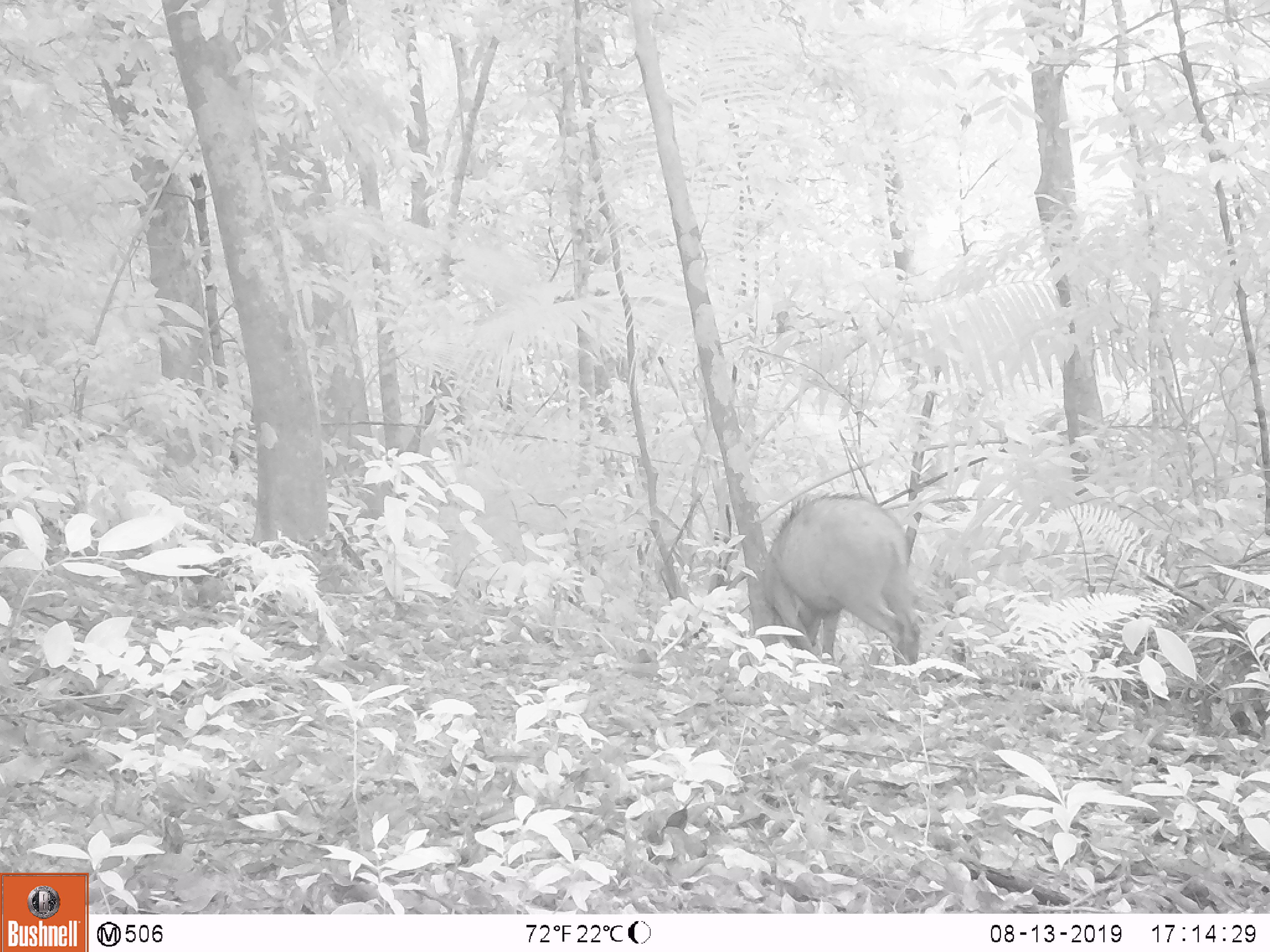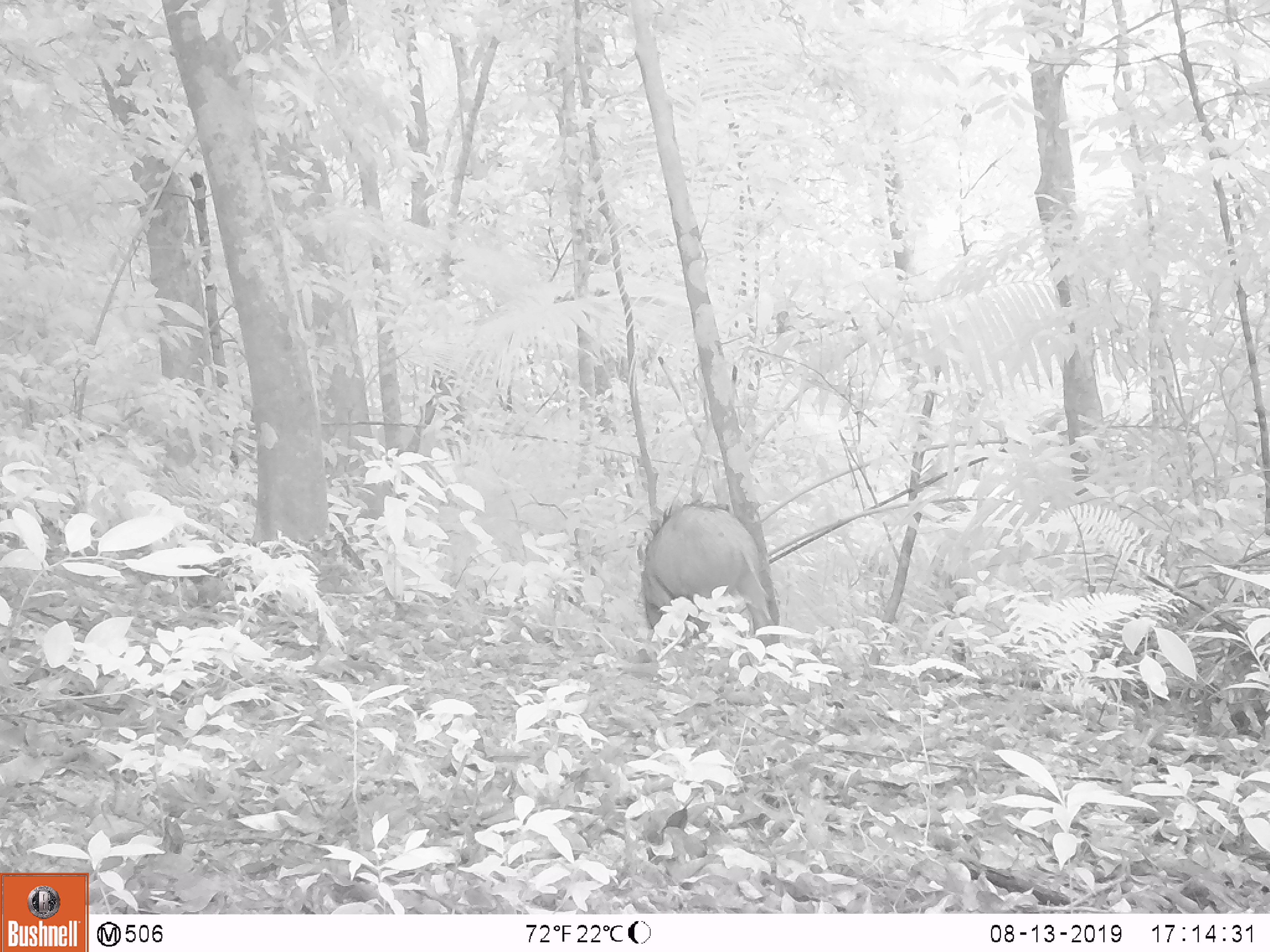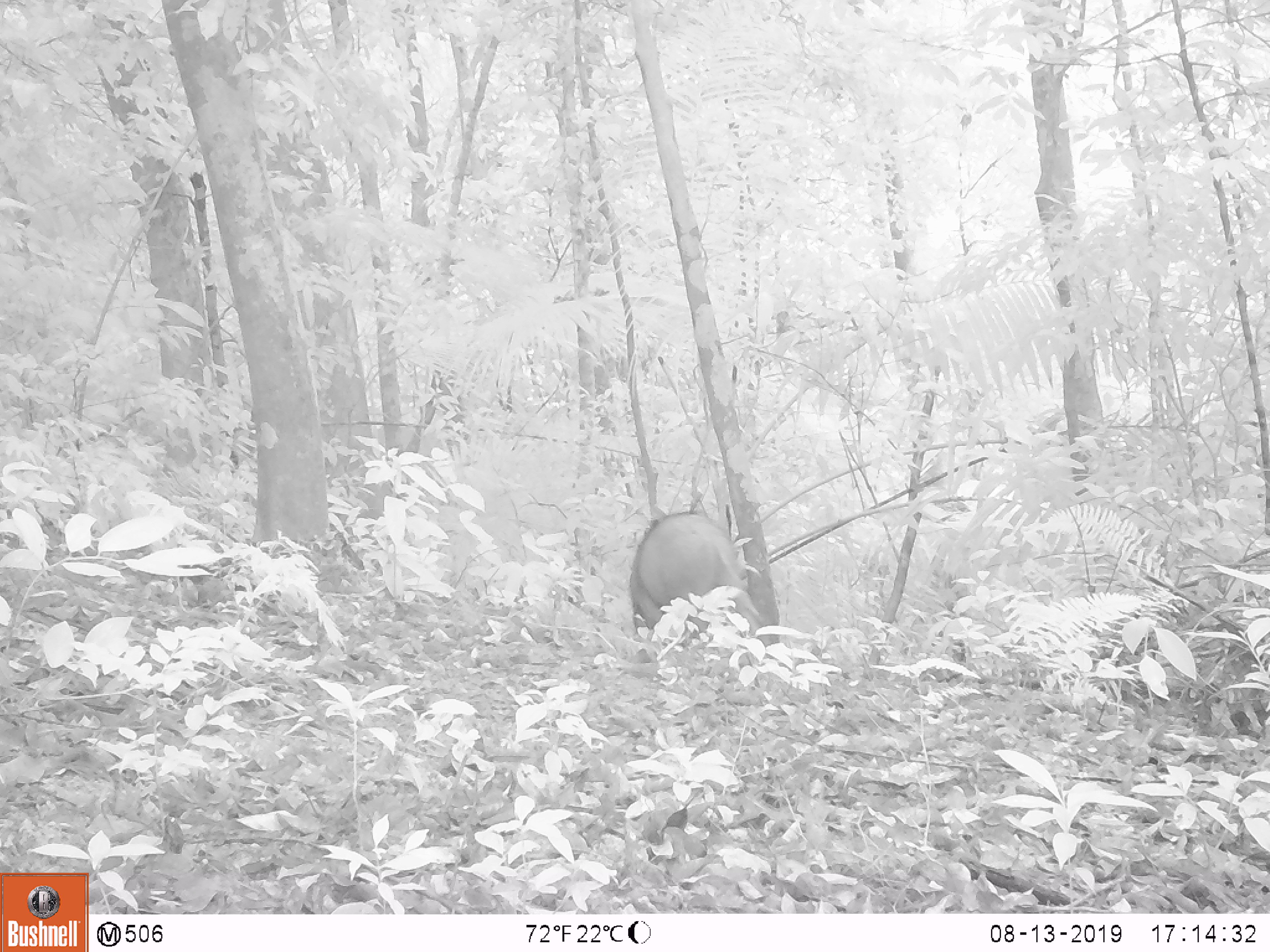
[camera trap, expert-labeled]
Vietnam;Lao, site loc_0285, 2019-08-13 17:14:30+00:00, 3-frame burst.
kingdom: Animalia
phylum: Chordata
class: Mammalia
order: Artiodactyla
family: Suidae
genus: Sus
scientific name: Sus scrofa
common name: eurasian wild pig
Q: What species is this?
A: Eurasian wild pig (Sus scrofa).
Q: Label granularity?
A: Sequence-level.